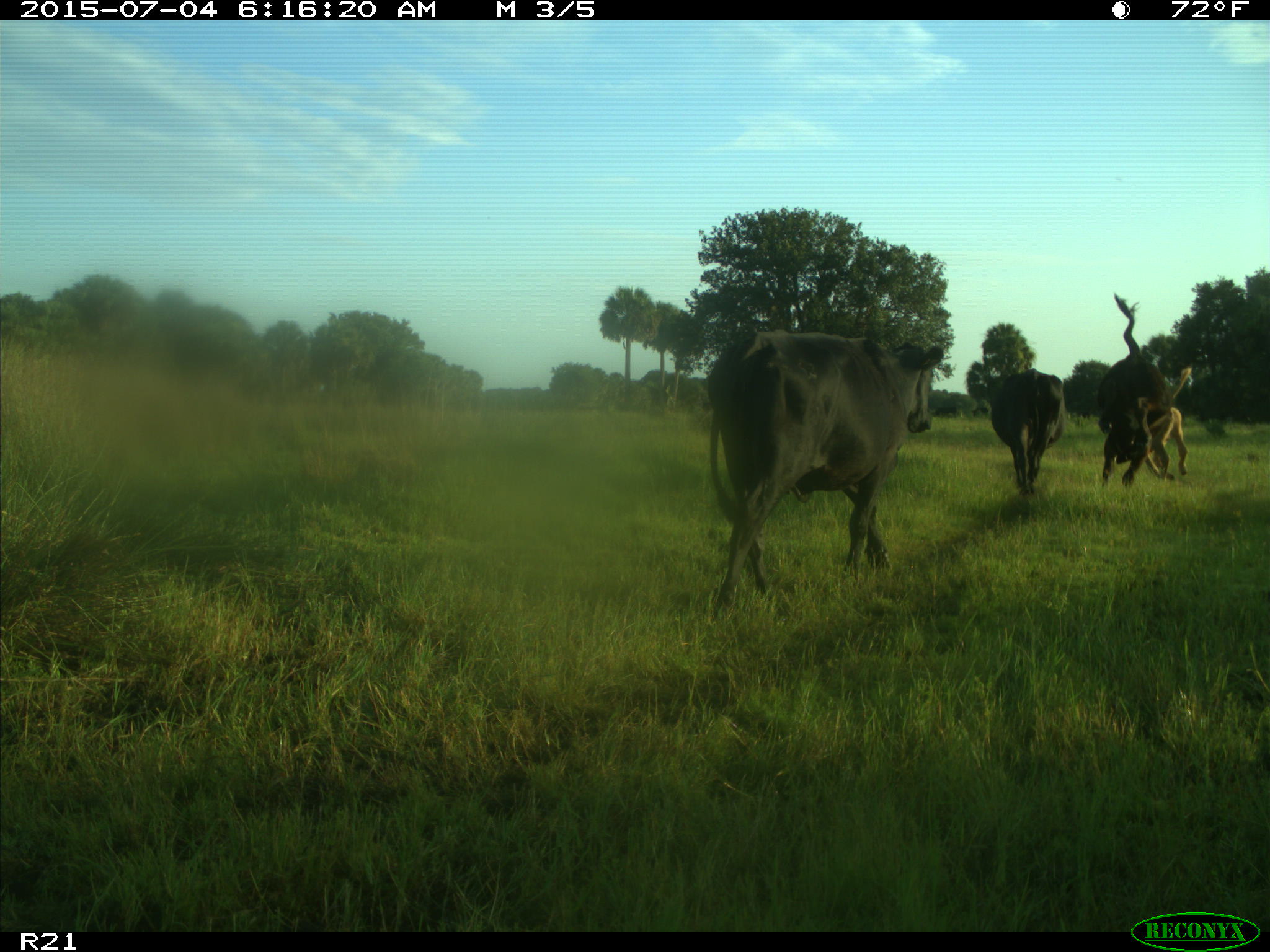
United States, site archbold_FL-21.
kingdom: Animalia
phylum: Chordata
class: Mammalia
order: Artiodactyla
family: Bovidae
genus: Bos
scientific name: Bos taurus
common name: domestic cow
Bos taurus (domestic cow).